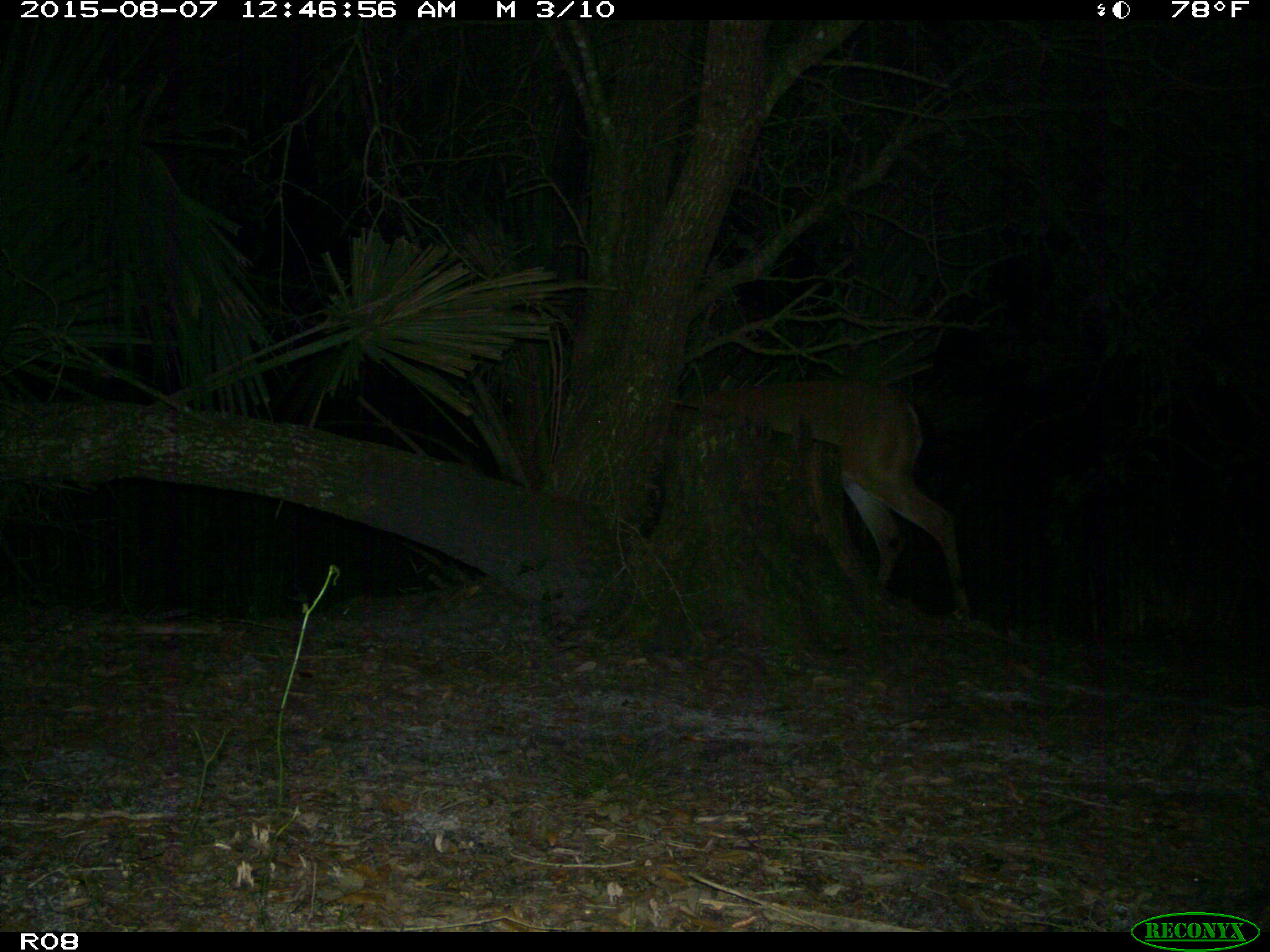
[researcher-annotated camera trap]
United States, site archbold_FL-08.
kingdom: Animalia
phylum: Chordata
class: Mammalia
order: Artiodactyla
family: Cervidae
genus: Odocoileus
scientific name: Odocoileus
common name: deer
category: unidentified deer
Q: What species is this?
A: Unidentified deer (deer) (Odocoileus).